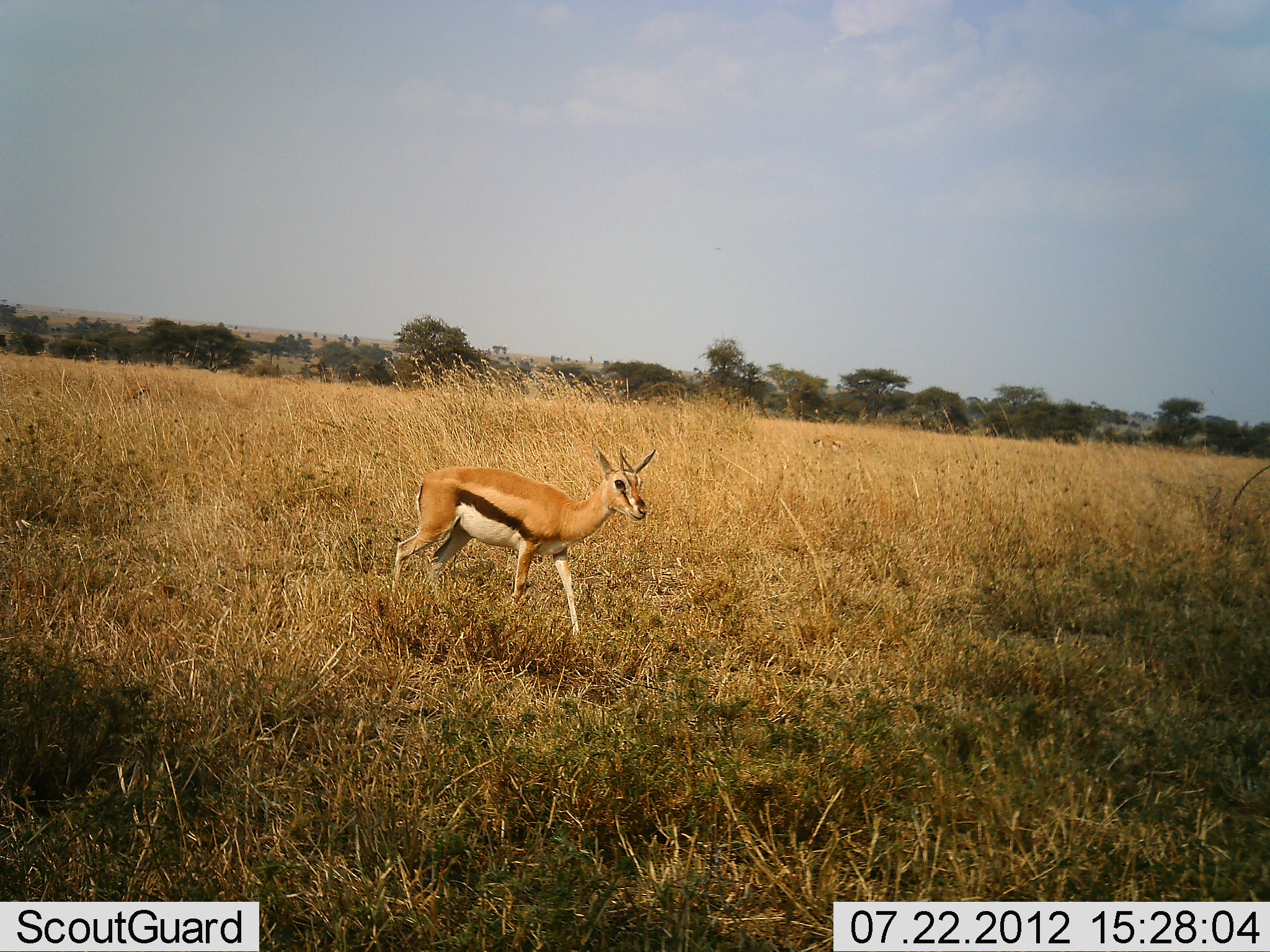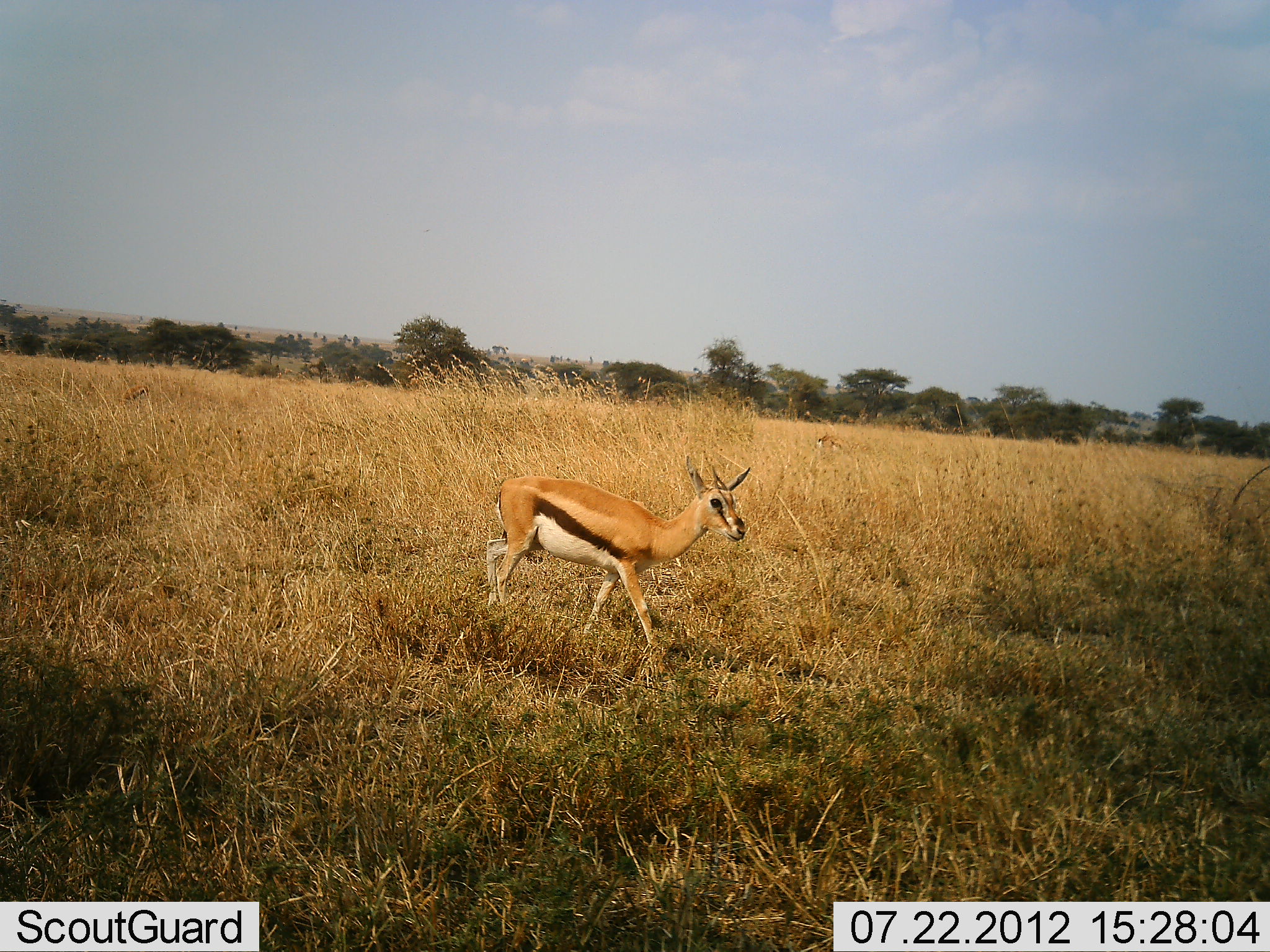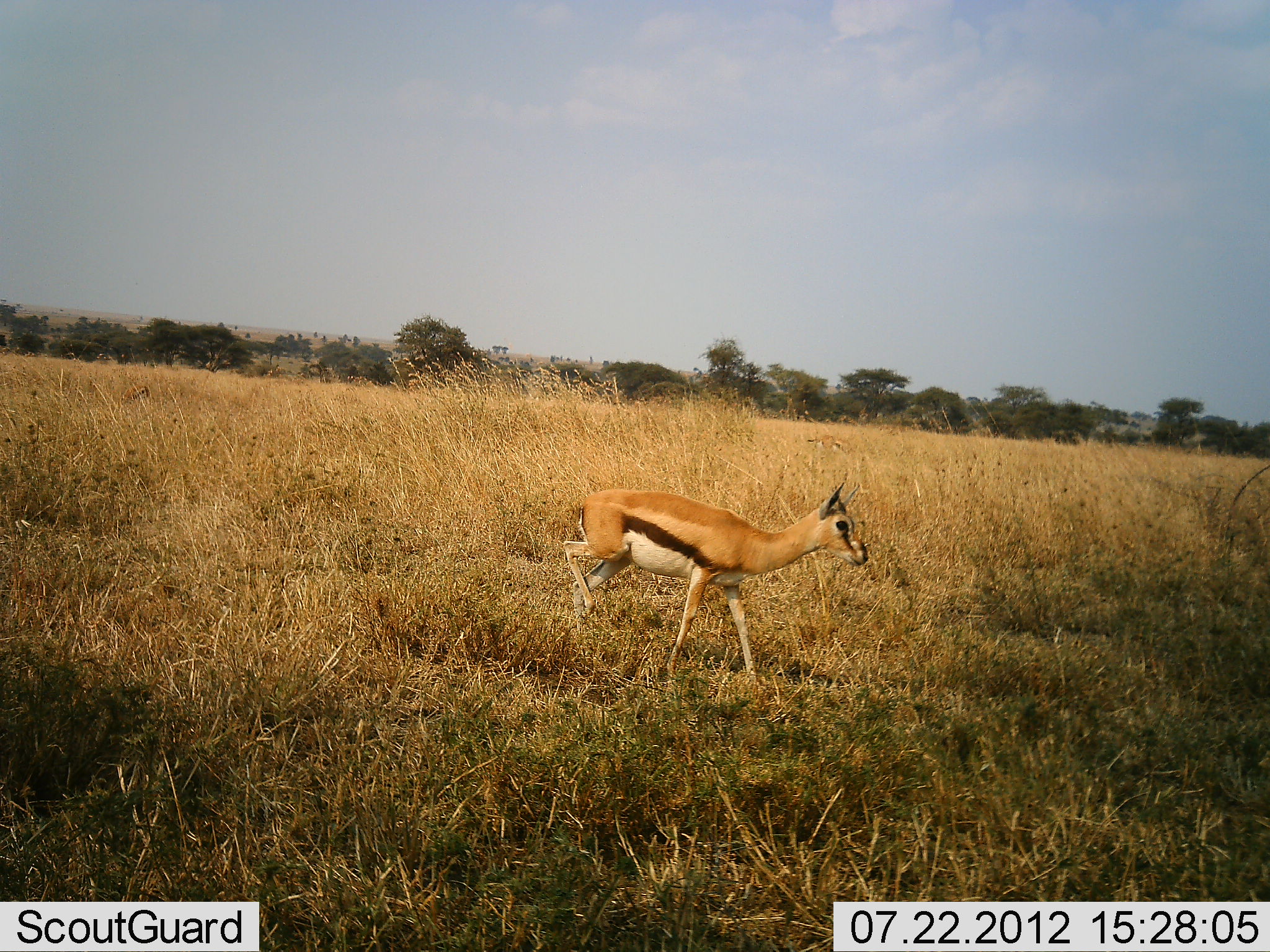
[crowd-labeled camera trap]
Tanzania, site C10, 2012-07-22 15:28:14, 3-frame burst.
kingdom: Animalia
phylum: Chordata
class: Mammalia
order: Artiodactyla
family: Bovidae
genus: Eudorcas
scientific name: Eudorcas thomsonii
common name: thomson's gazelle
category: gazellethomsons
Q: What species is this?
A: Gazellethomsons (thomson's gazelle) (Eudorcas thomsonii).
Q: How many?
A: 1.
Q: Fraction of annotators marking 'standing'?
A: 0%.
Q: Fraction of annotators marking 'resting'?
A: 0%.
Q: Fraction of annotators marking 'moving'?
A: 100%.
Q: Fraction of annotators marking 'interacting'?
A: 0%.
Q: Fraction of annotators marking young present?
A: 0%.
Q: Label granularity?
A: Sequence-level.